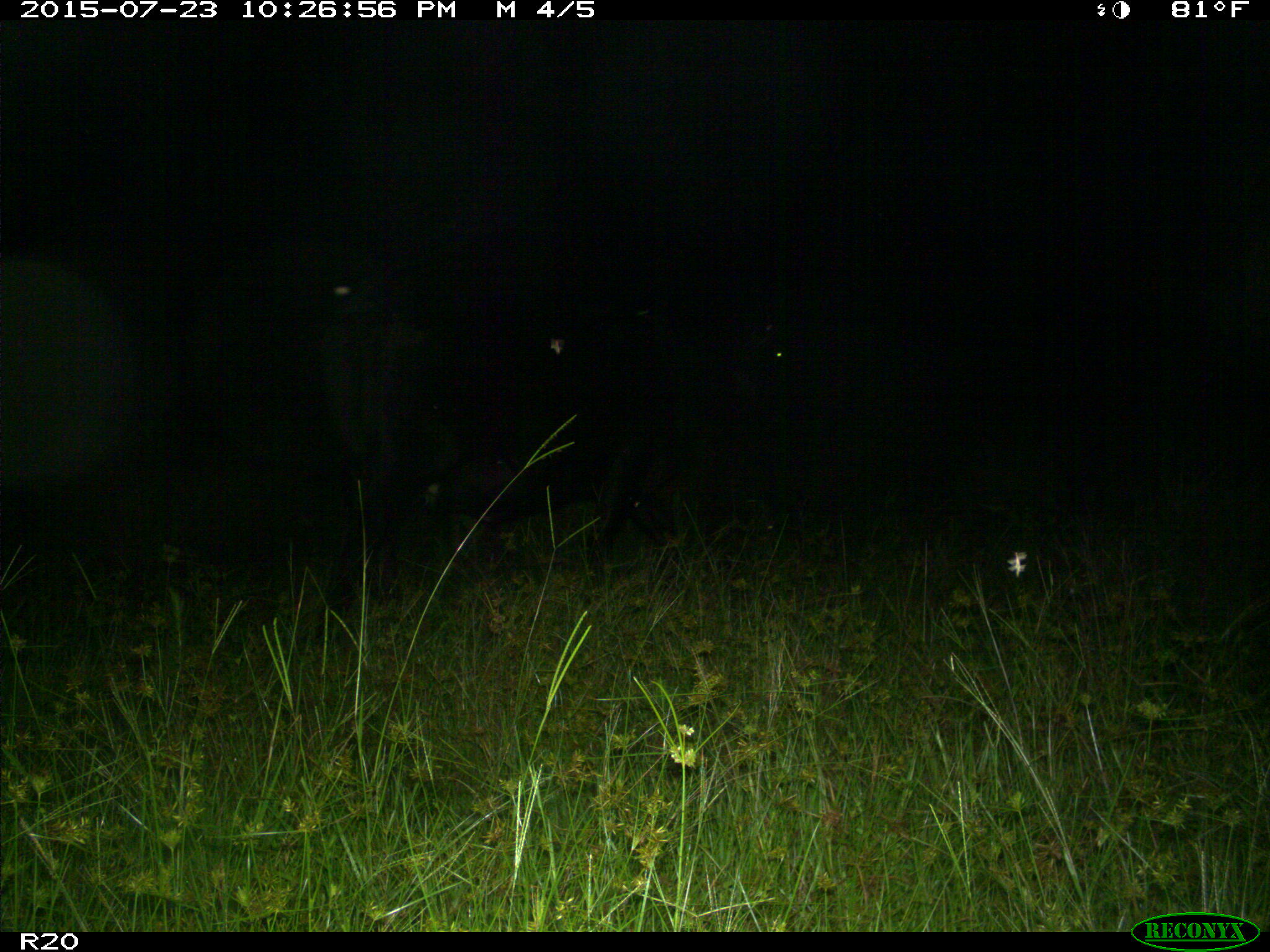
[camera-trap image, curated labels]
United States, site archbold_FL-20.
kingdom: Animalia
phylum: Chordata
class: Mammalia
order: Artiodactyla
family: Bovidae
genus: Bos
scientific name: Bos taurus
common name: domestic cow